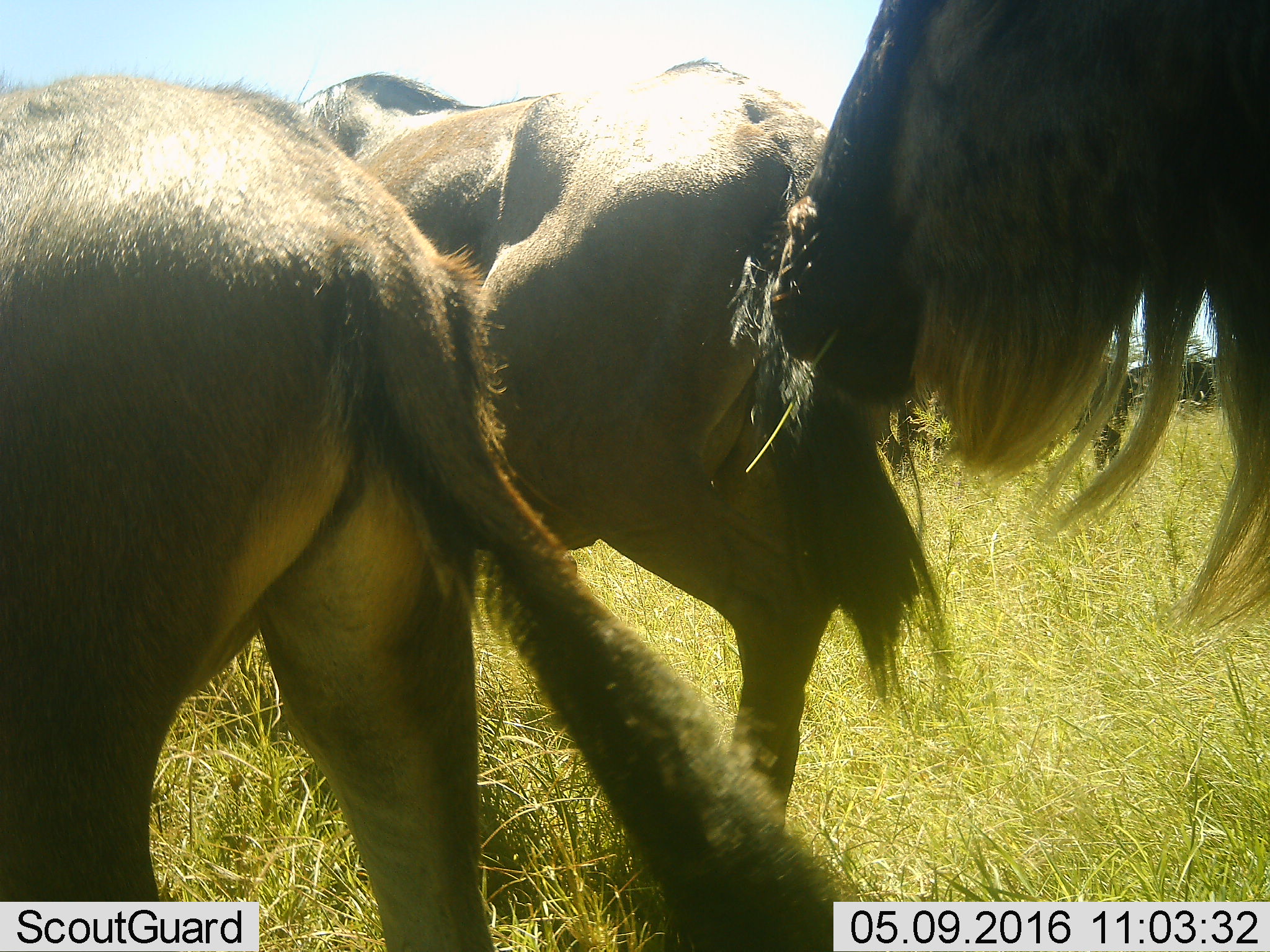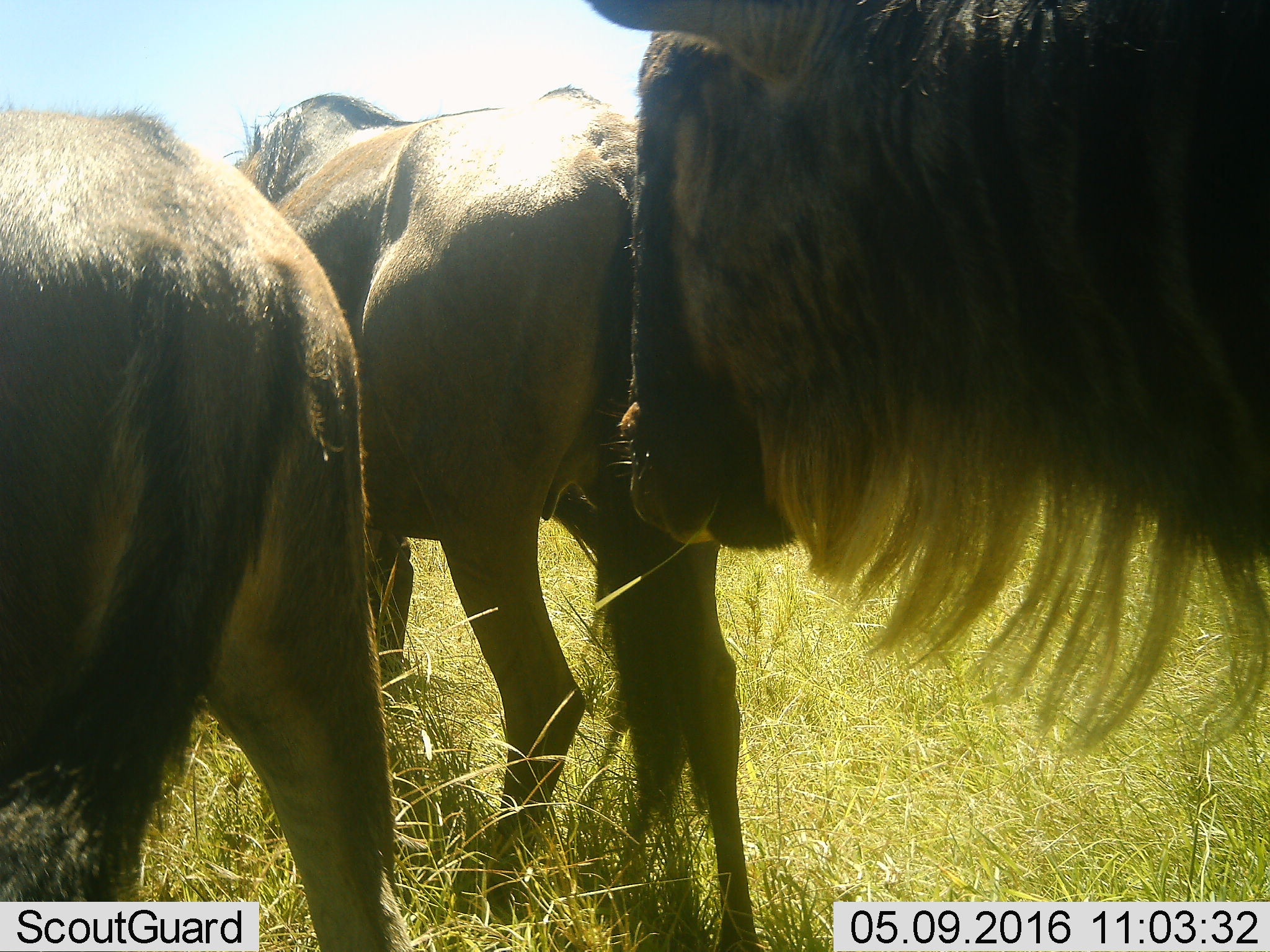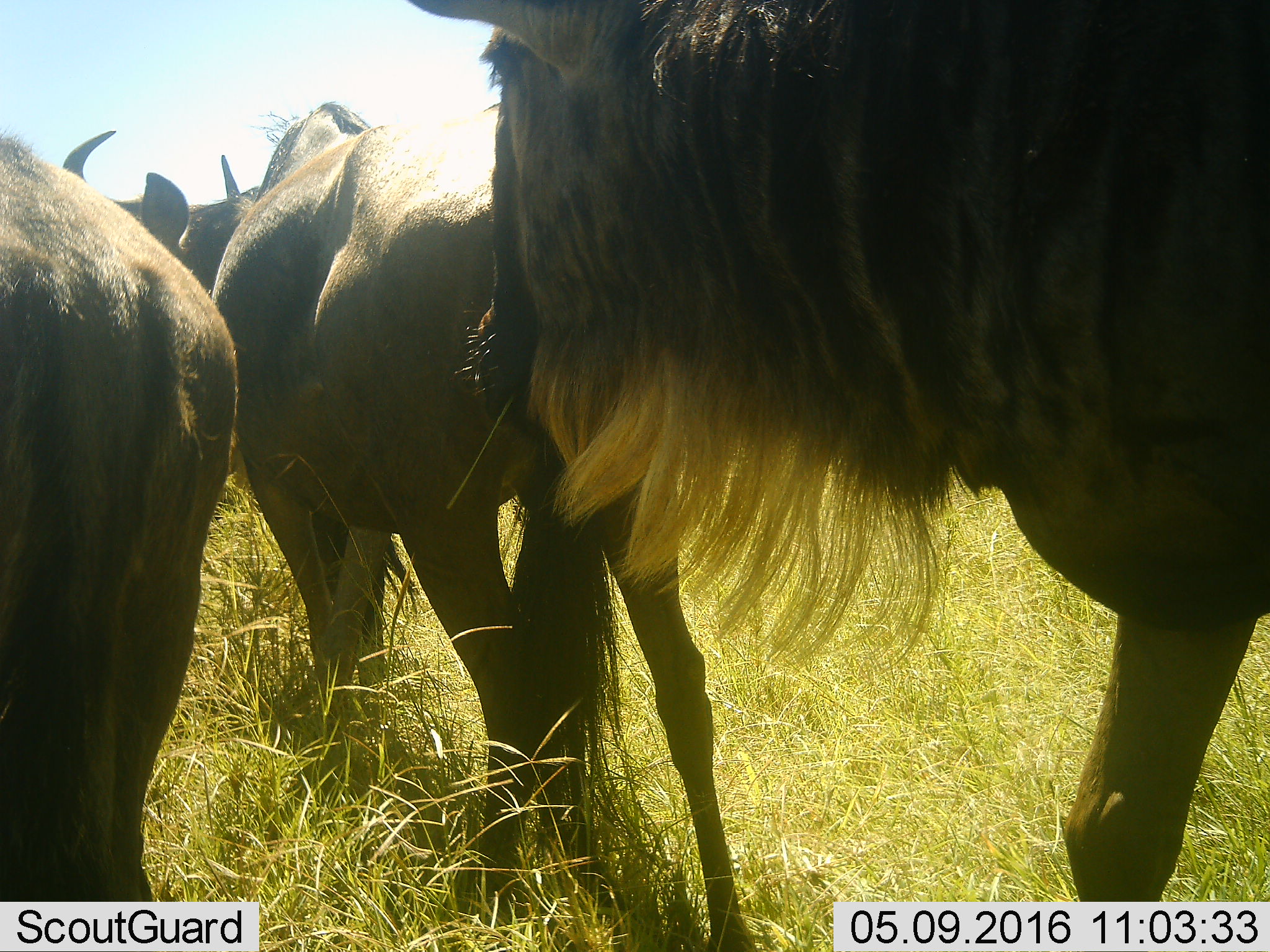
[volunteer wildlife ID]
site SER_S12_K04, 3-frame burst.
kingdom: Animalia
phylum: Chordata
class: Mammalia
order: Artiodactyla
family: Bovidae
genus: Connochaetes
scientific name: Connochaetes taurinus taurinus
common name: blue wildebeest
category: wildebeestblue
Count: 3.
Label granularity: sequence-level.